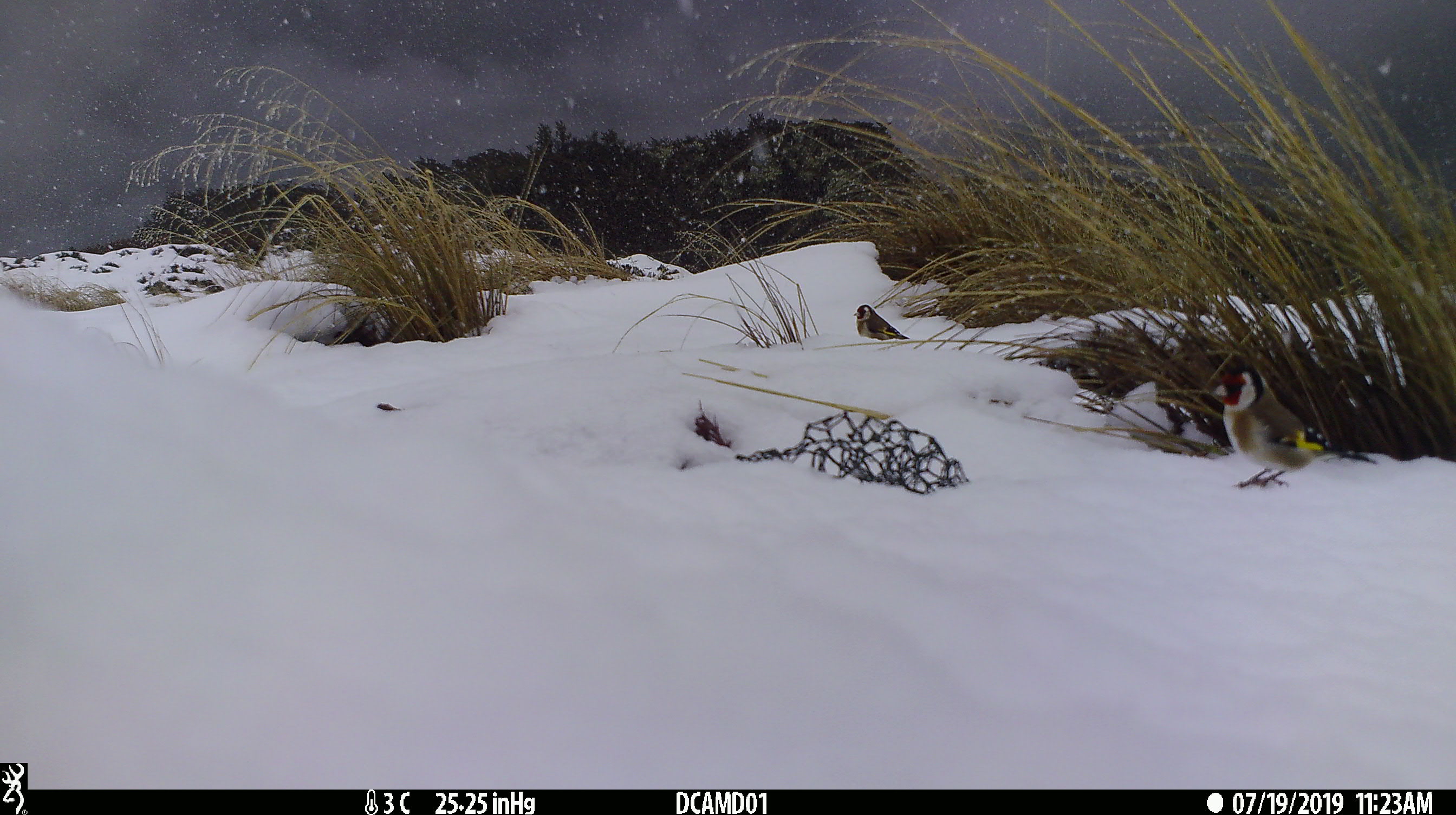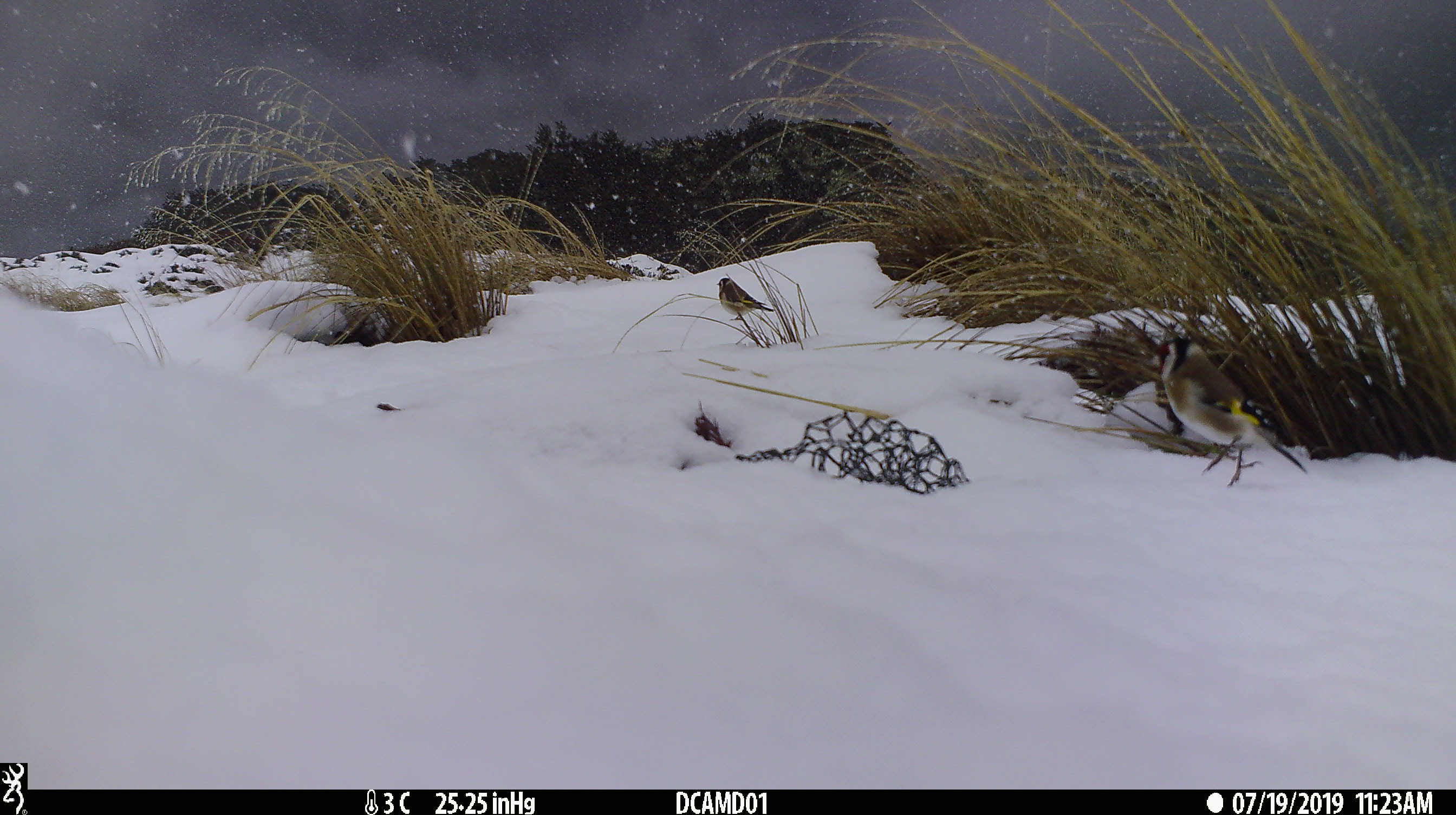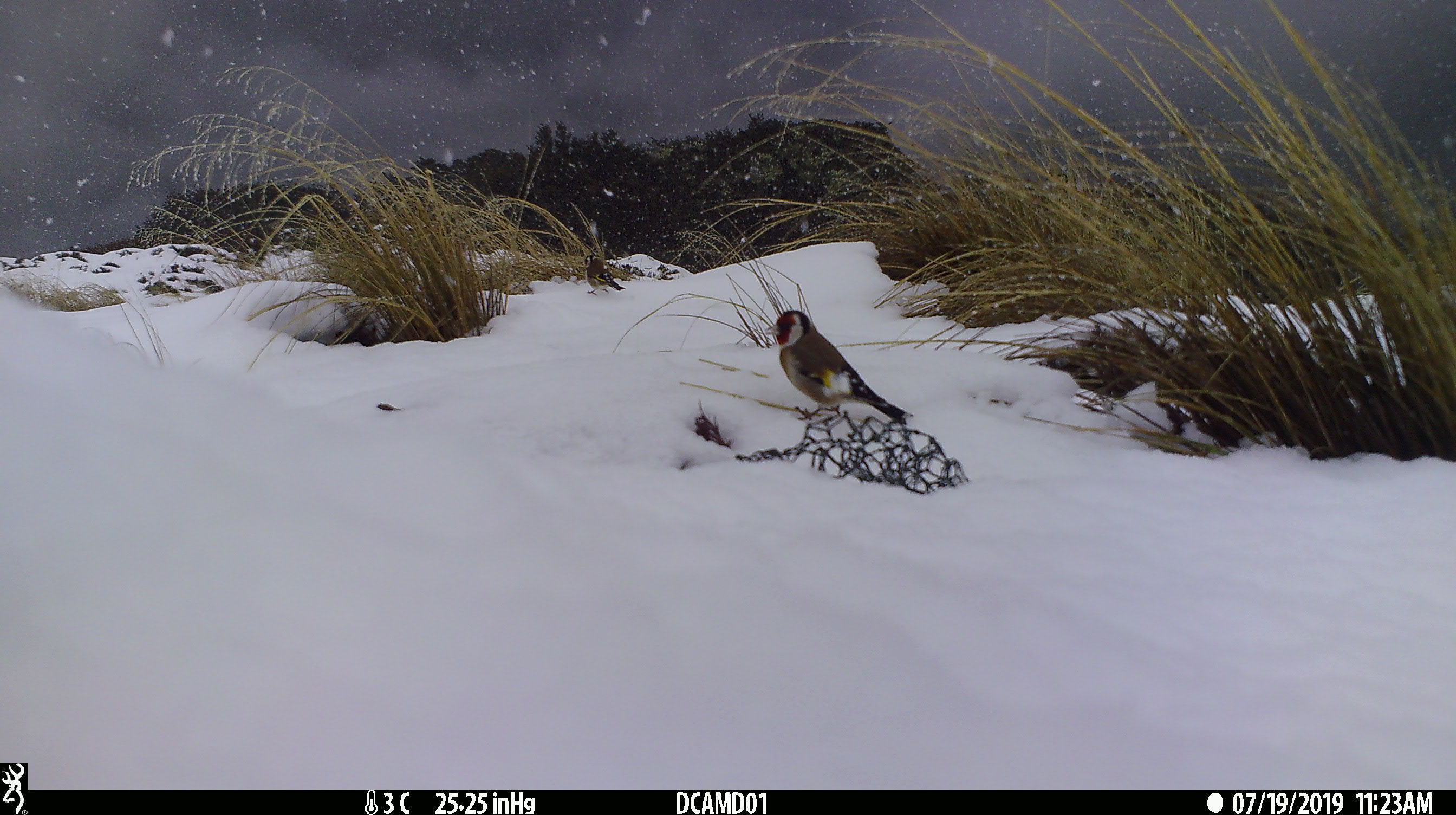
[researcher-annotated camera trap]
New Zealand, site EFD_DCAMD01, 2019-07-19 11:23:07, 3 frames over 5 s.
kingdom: Animalia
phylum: Chordata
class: Aves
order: Passeriformes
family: Fringillidae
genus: Carduelis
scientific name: Carduelis carduelis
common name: european goldfinch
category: goldfinch